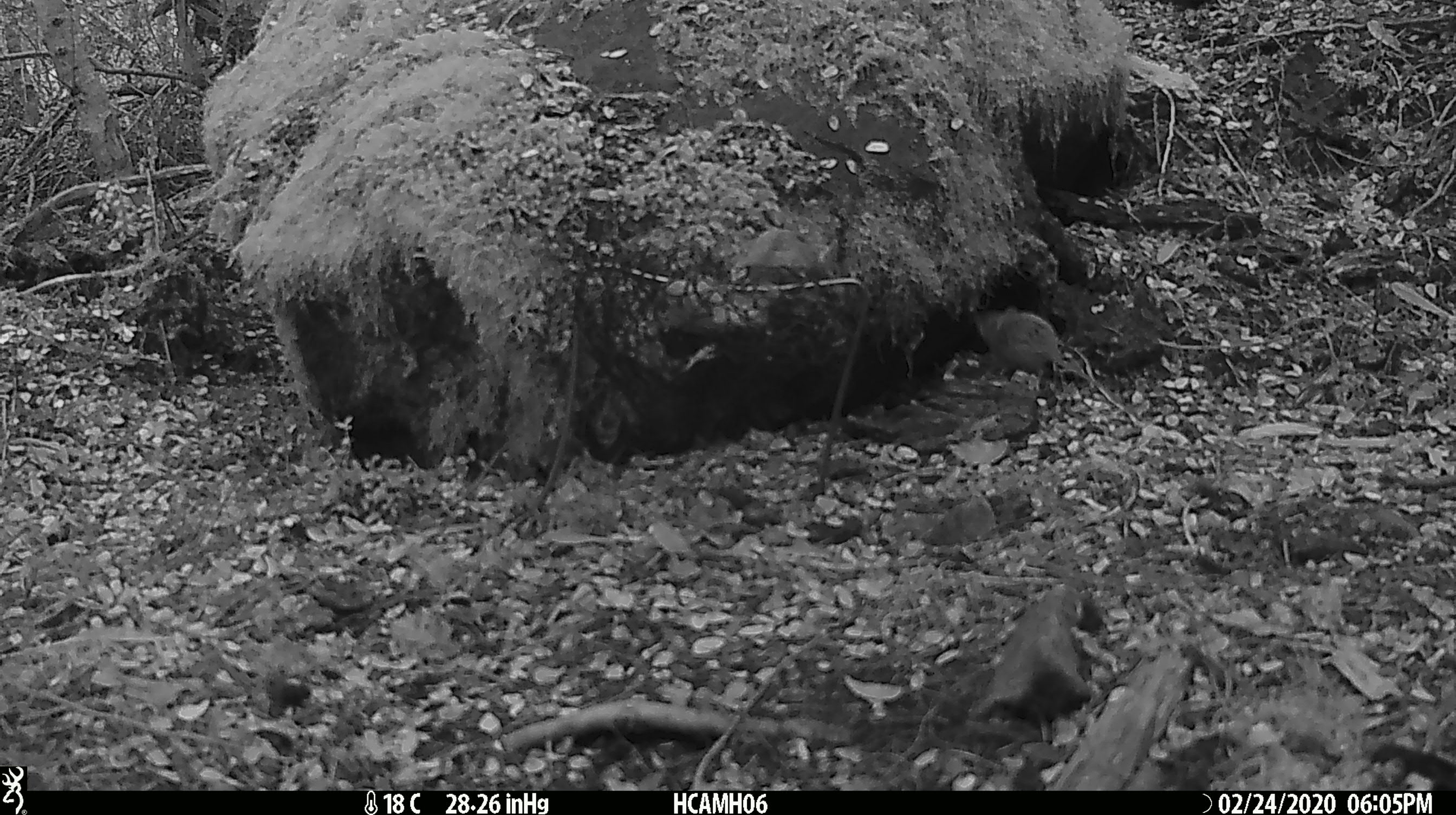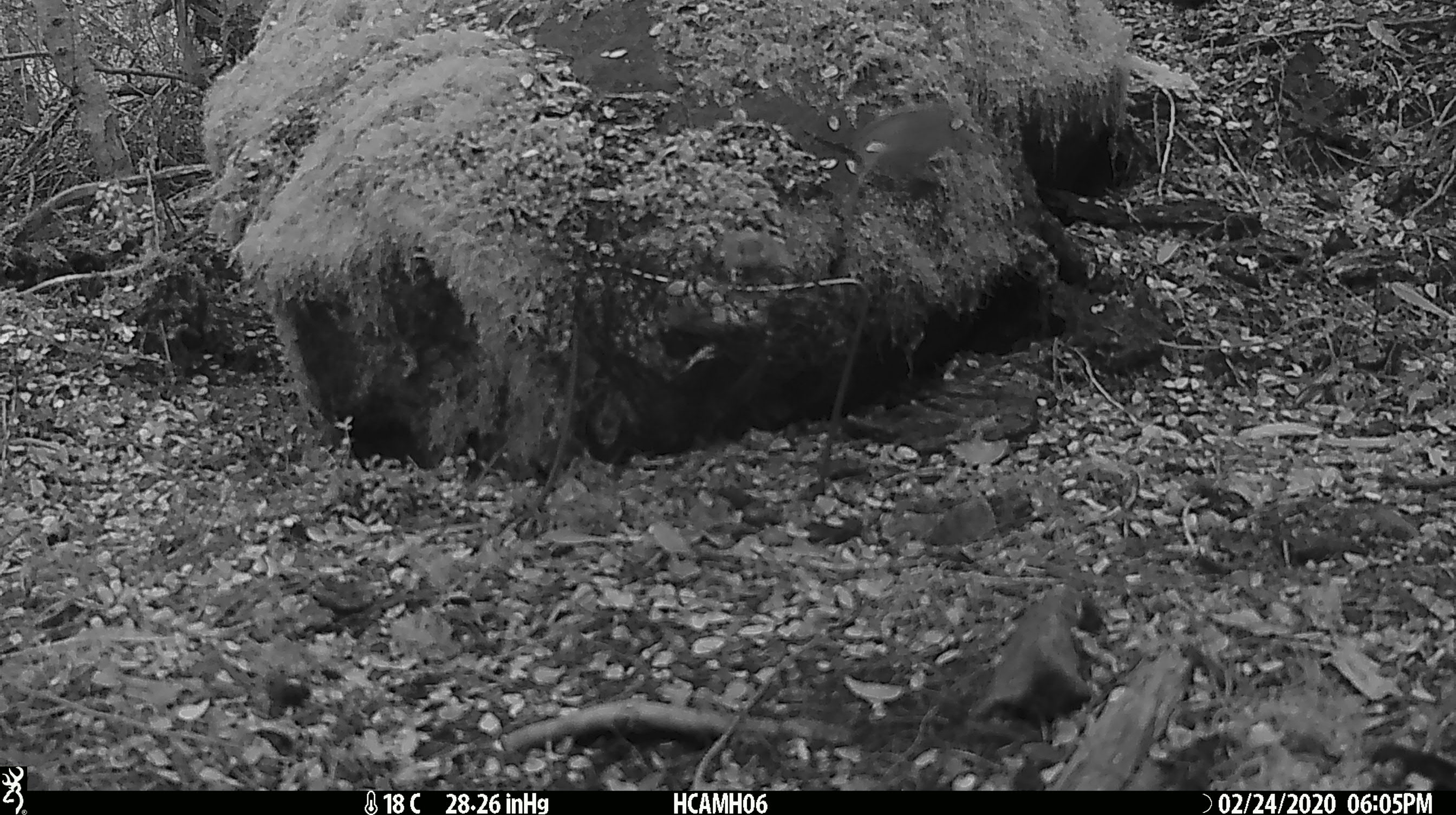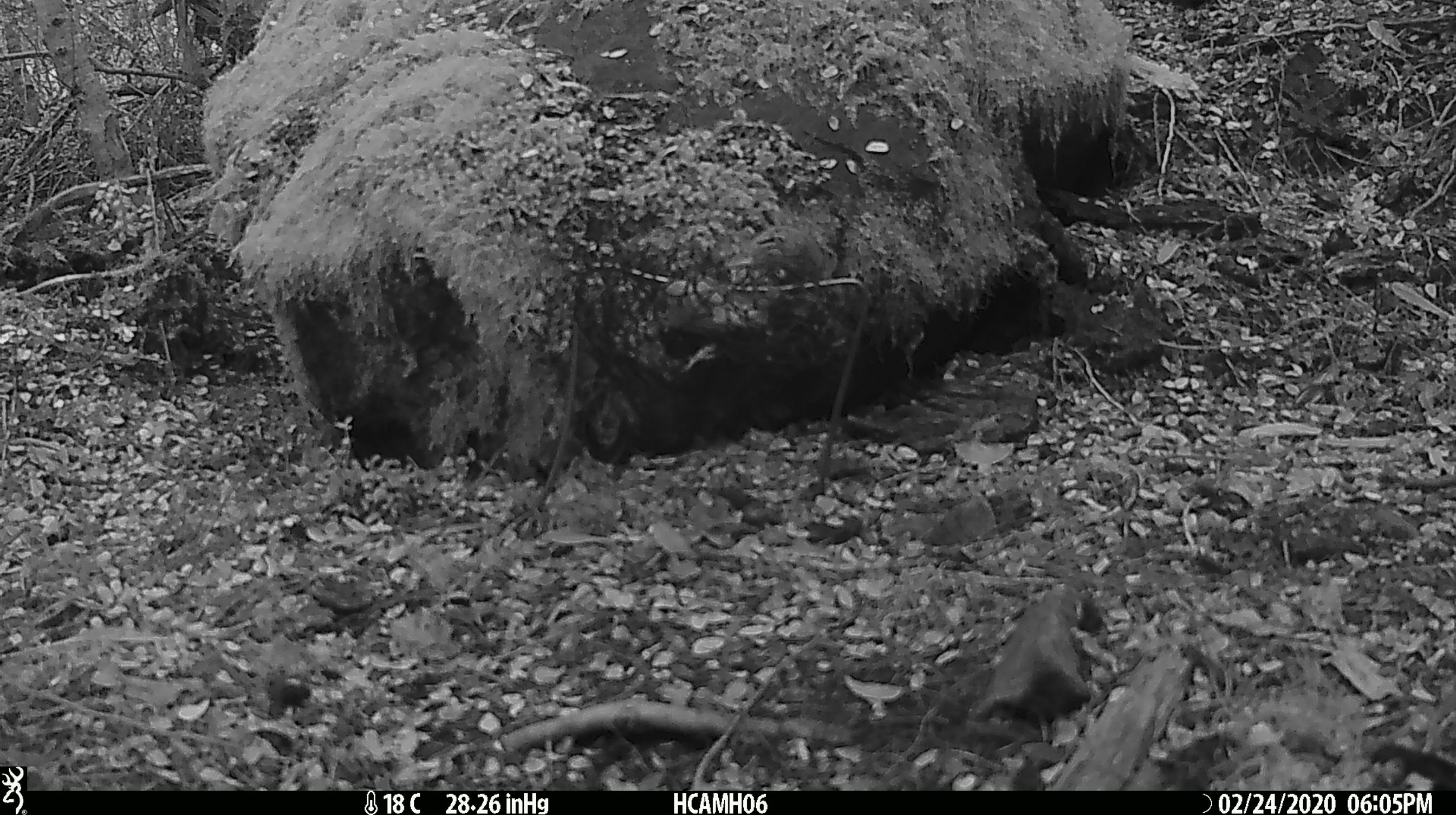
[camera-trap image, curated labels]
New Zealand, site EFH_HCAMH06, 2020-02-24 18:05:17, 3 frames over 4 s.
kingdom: Animalia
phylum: Chordata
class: Mammalia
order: Rodentia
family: Muridae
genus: Mus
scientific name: Mus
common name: mouse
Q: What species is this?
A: Mouse (Mus).